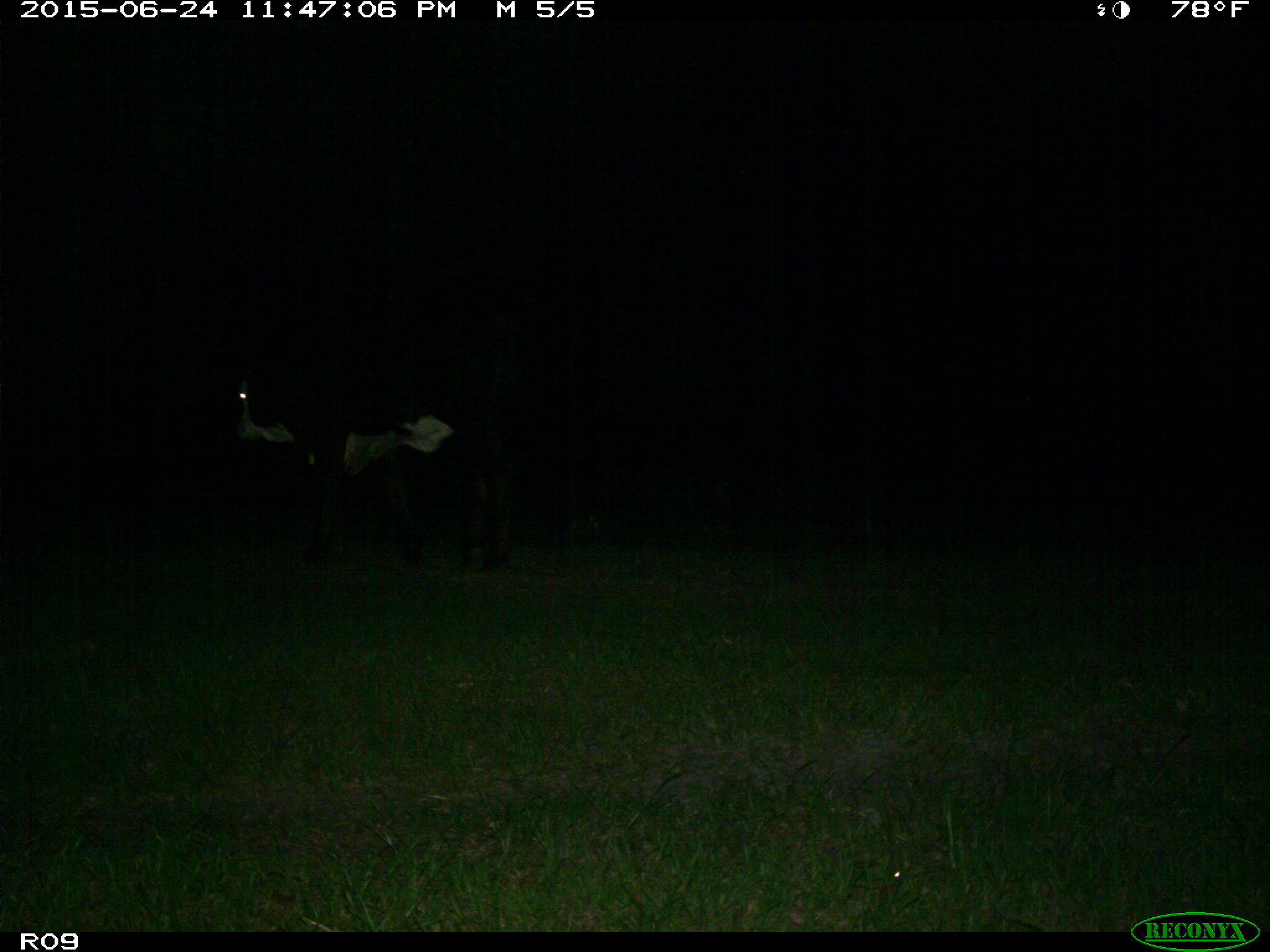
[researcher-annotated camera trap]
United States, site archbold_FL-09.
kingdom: Animalia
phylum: Chordata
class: Mammalia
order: Artiodactyla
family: Bovidae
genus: Bos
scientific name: Bos taurus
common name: domestic cow